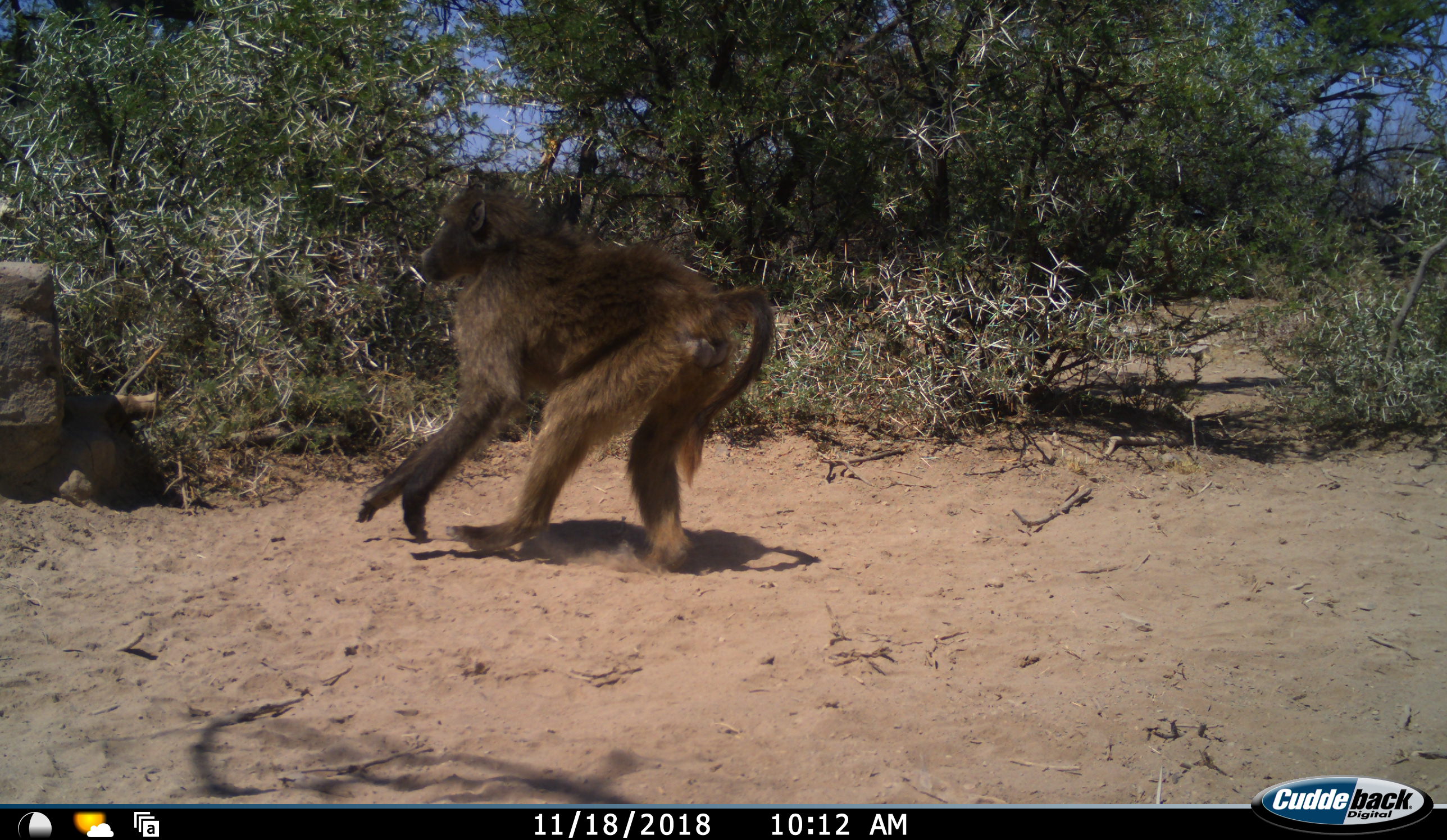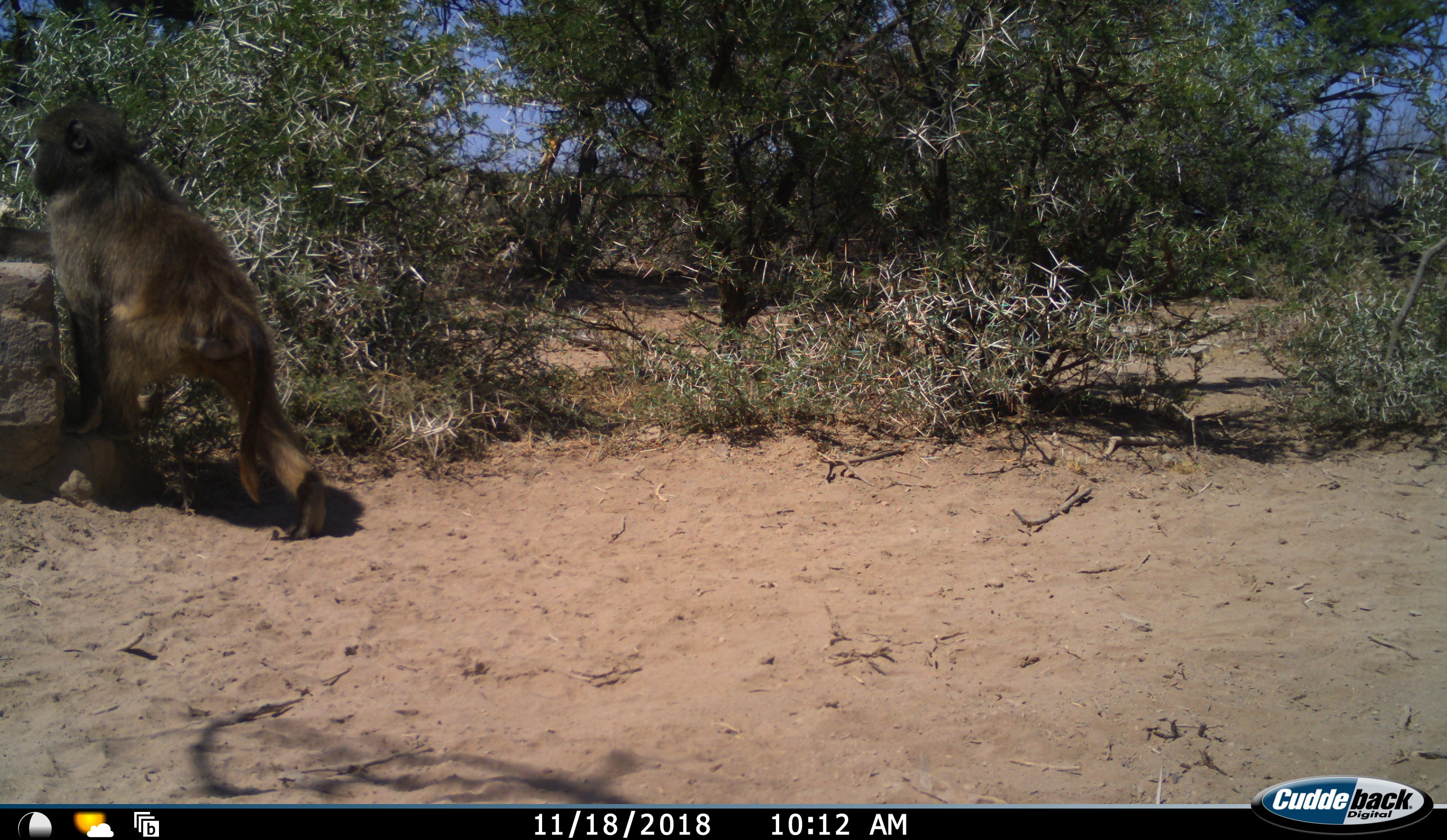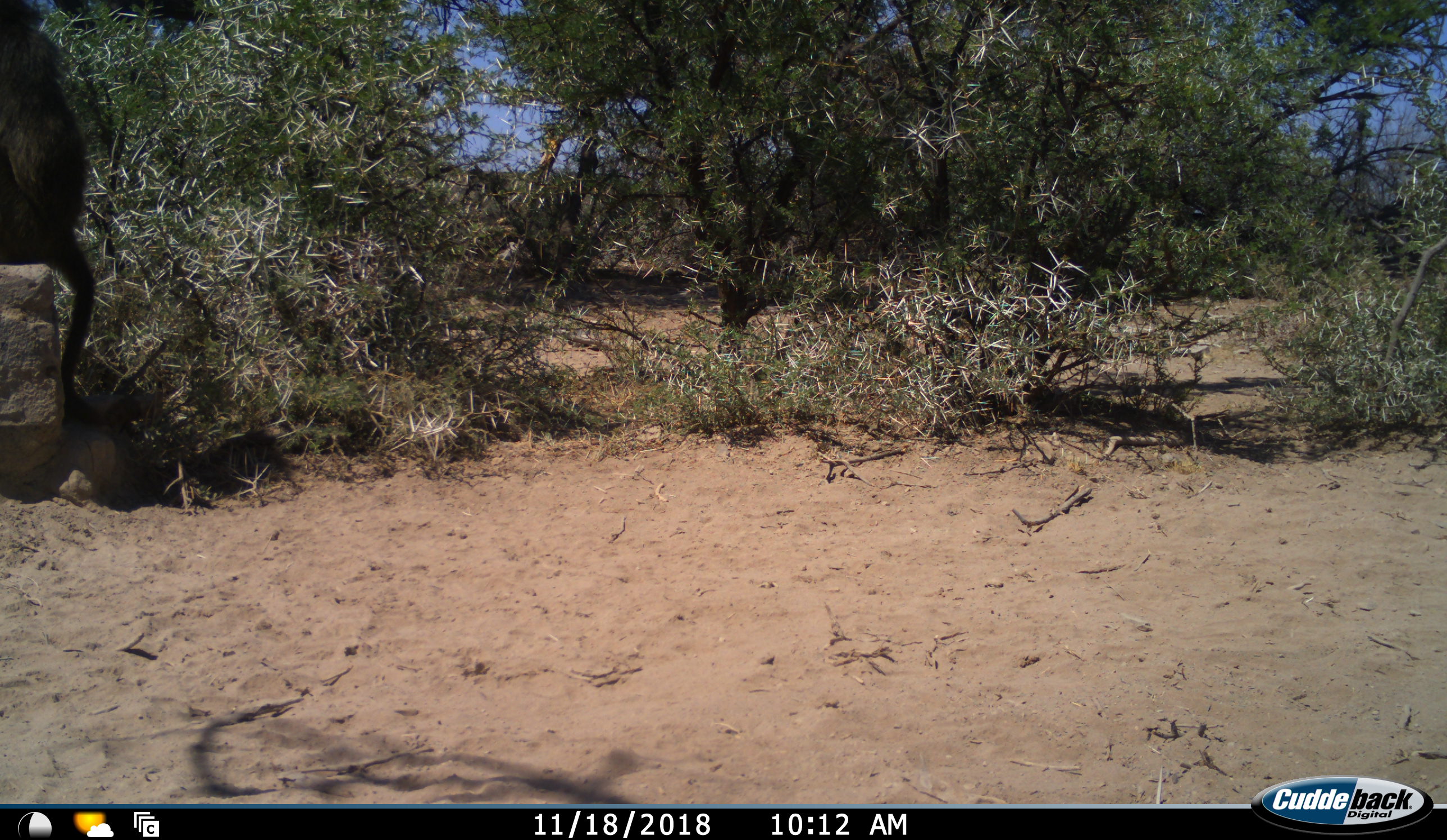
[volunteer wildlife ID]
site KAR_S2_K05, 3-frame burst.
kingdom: Animalia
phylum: Chordata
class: Mammalia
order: Primates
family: Cercopithecidae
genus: Papio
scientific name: Papio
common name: baboon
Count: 1.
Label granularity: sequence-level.